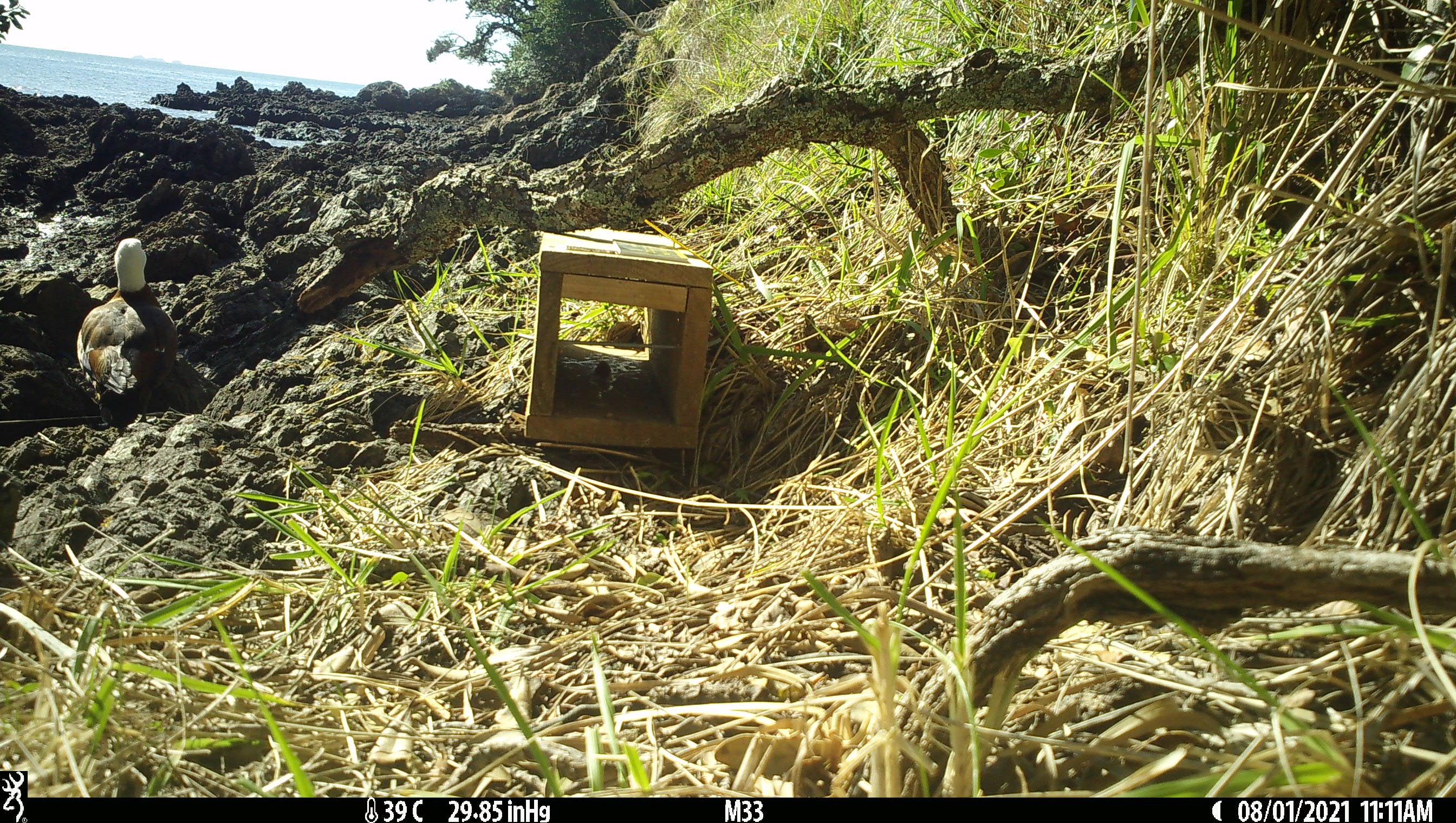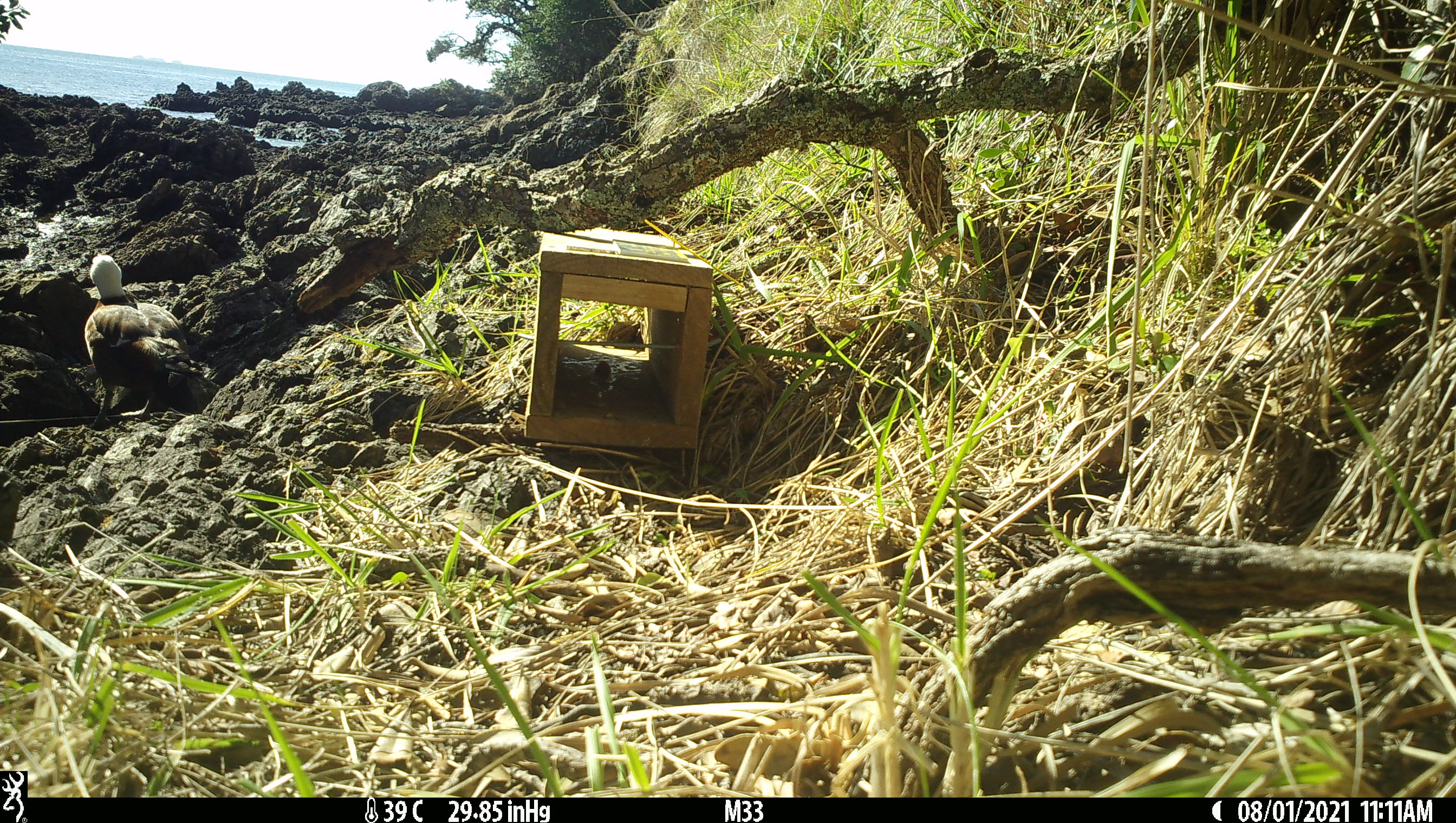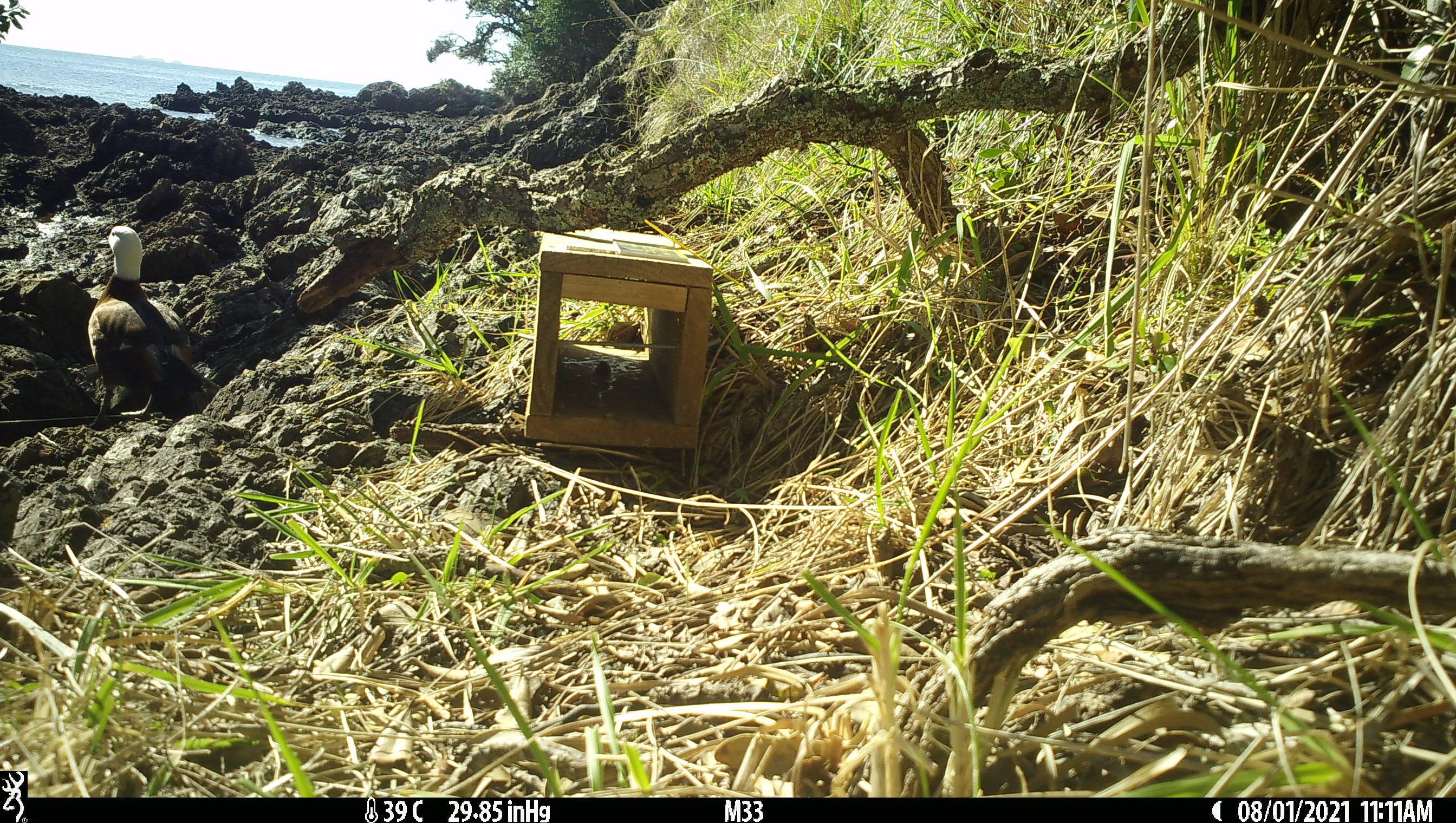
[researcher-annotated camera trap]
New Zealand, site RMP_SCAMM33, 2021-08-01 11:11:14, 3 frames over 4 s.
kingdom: Animalia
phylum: Chordata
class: Aves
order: Anseriformes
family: Anatidae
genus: Tadorna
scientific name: Tadorna variegata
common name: paradise shelduck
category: paradise duck